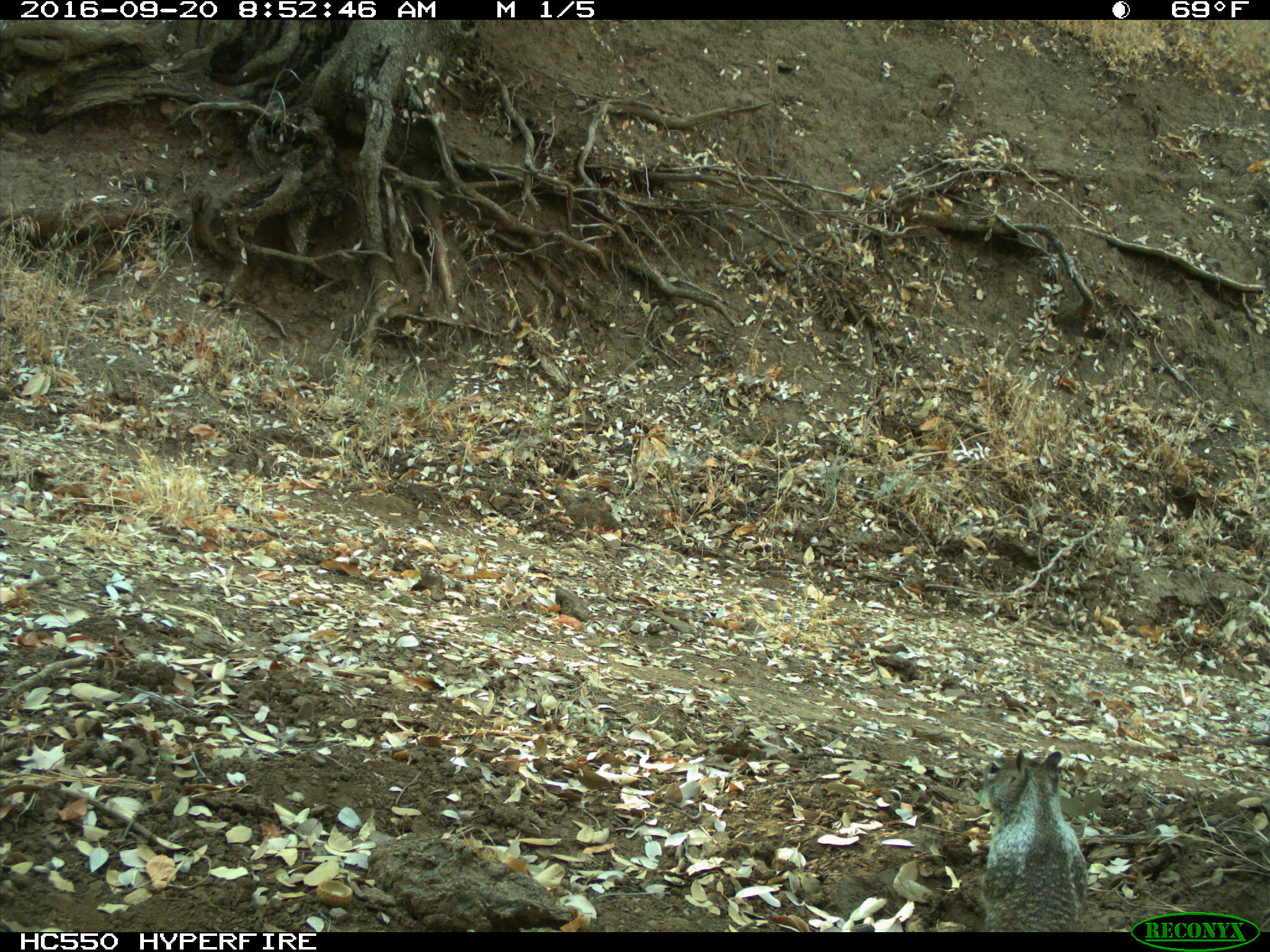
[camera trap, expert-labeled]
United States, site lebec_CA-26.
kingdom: Animalia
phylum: Chordata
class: Mammalia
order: Rodentia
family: Sciuridae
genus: Otospermophilus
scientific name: Otospermophilus beecheyi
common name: california ground squirrel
Otospermophilus beecheyi (california ground squirrel).